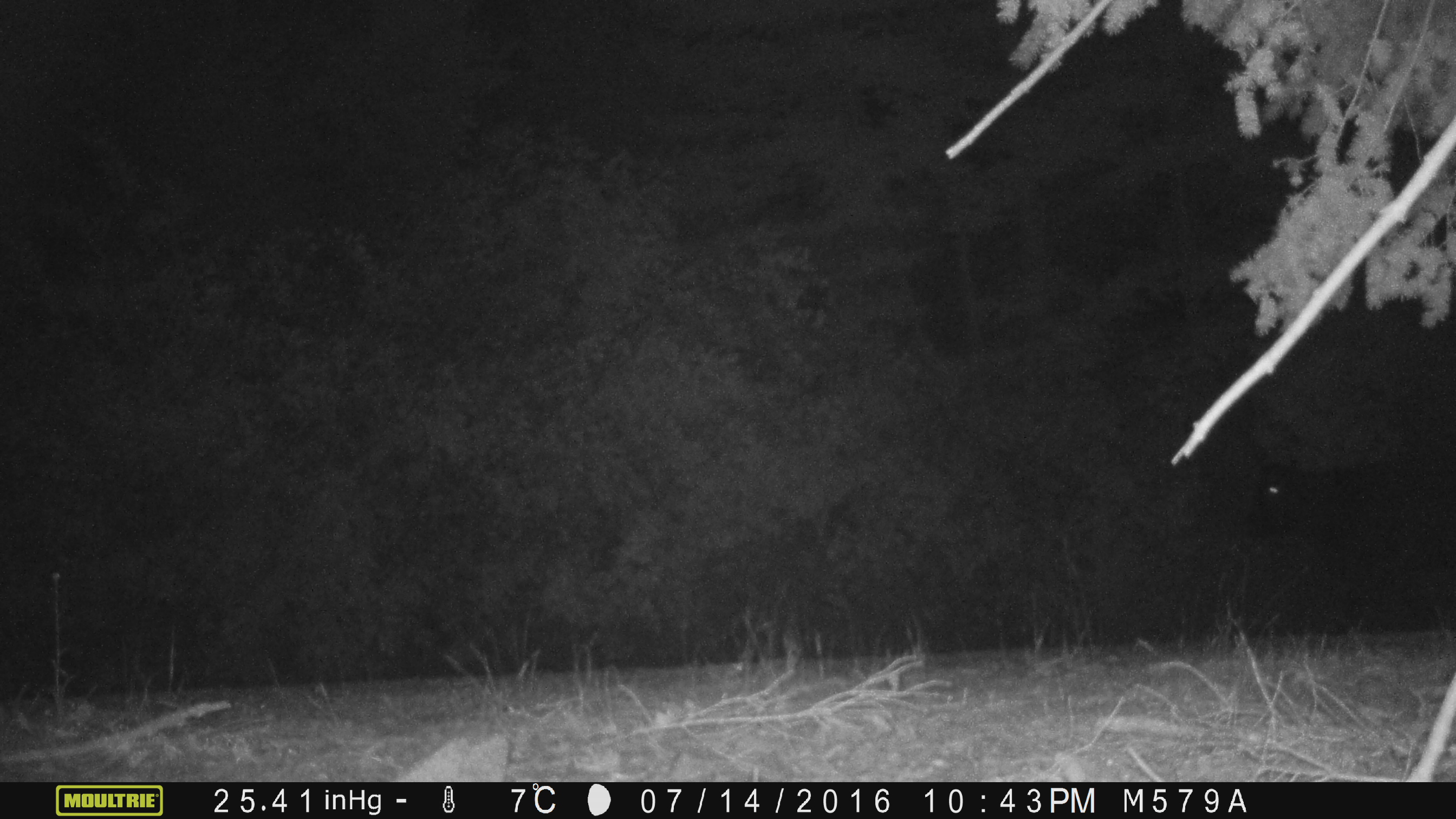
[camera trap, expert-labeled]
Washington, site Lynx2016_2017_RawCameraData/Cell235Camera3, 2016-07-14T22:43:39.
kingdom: Animalia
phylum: Chordata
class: Mammalia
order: Artiodactyla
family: Bovidae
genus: Bos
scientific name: Bos taurus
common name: domestic cattle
Domestic cattle (Bos taurus). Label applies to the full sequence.